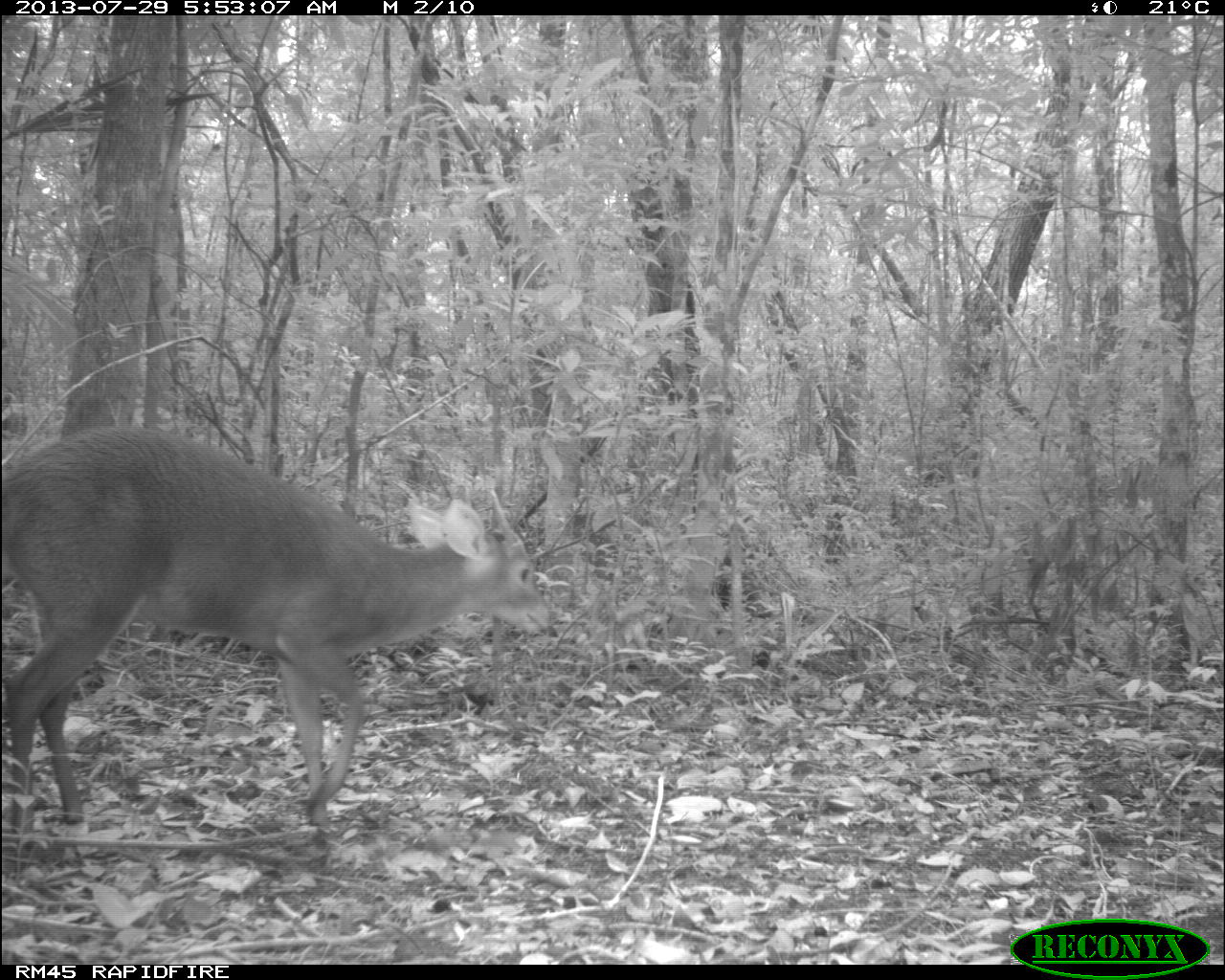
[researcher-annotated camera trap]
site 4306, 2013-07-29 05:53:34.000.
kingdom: Animalia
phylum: Chordata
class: Mammalia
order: Artiodactyla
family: Cervidae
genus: Mazama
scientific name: Mazama temama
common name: central american red brocket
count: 1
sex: male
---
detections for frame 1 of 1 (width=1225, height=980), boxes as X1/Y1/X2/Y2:
mazama temama: 0/424/553/843